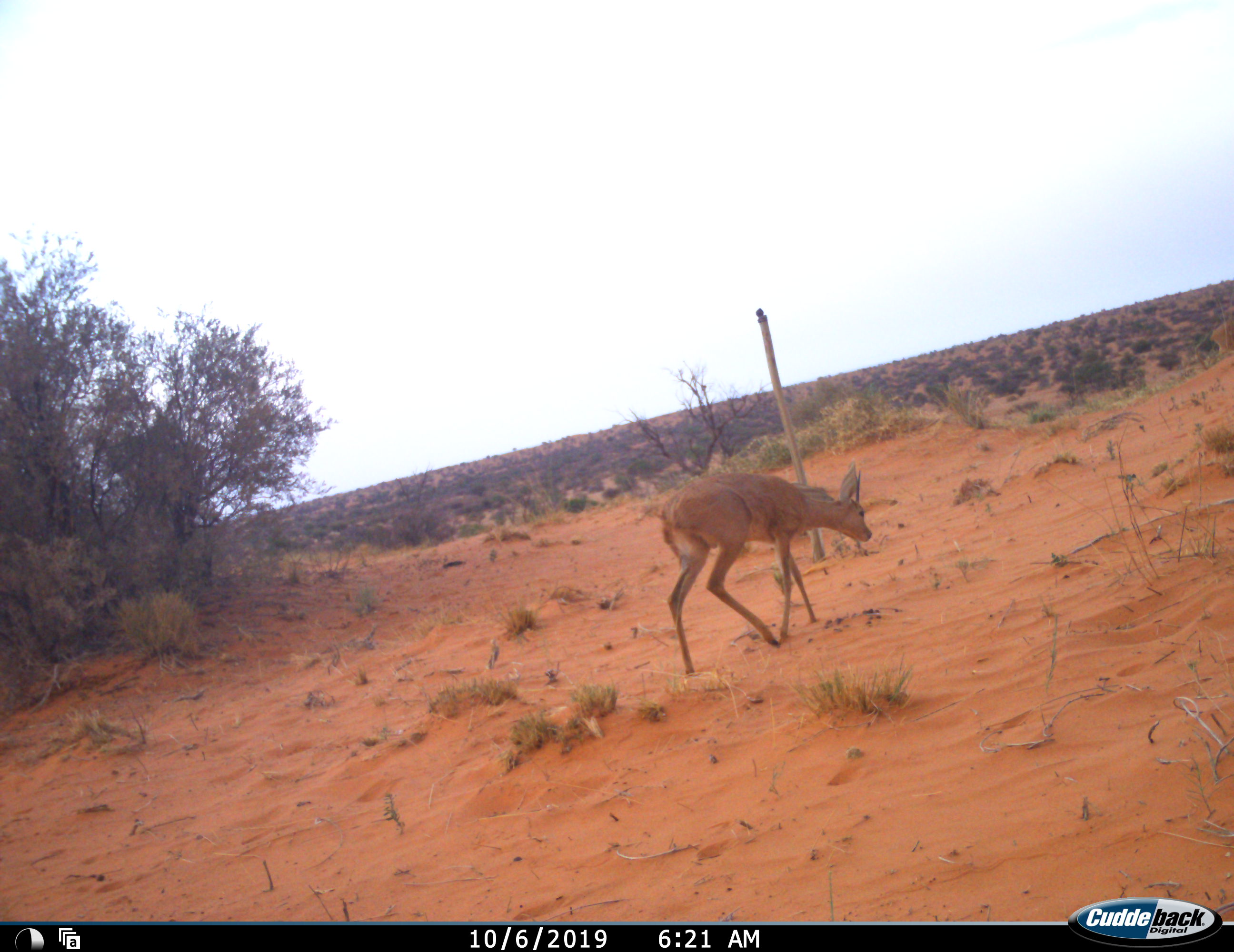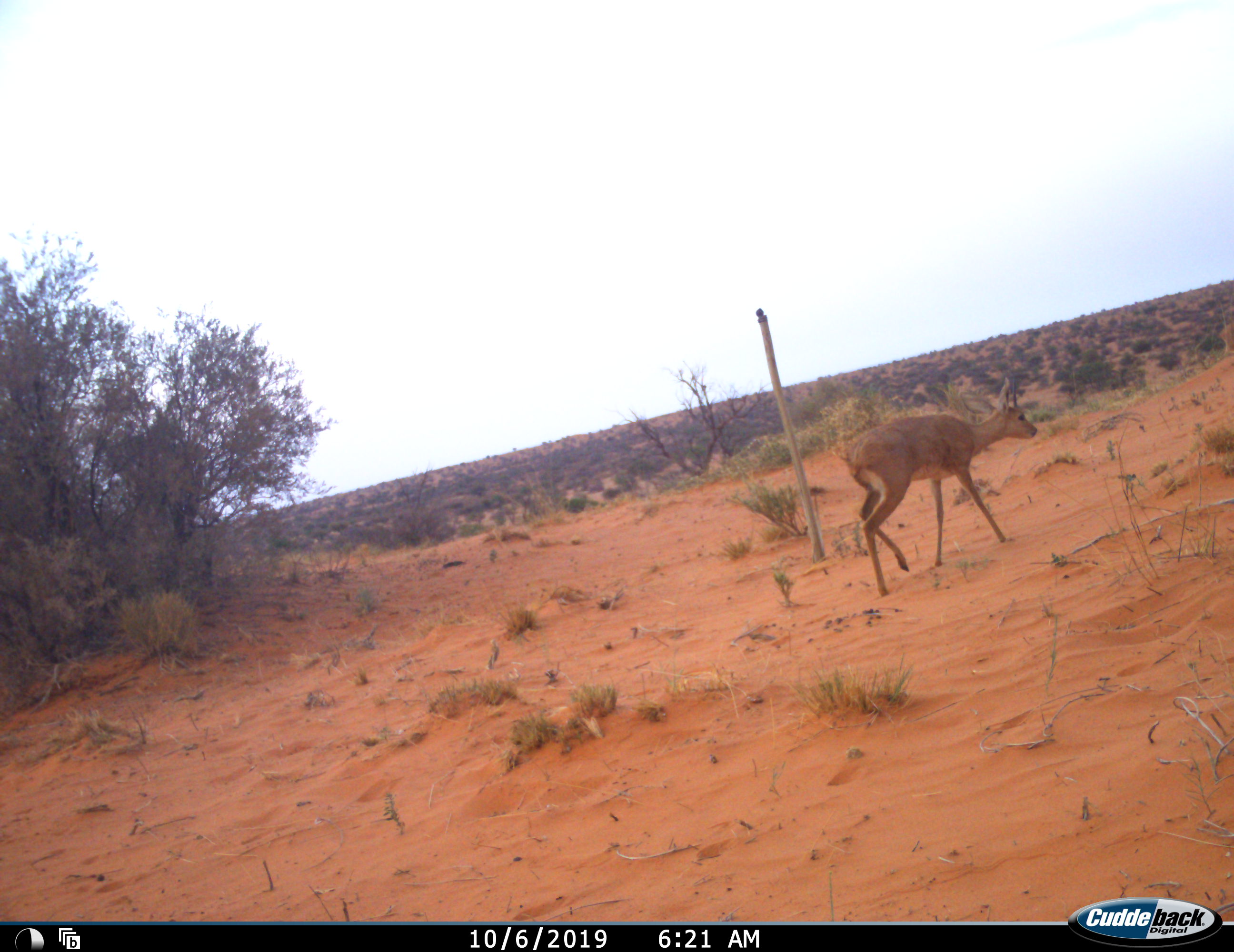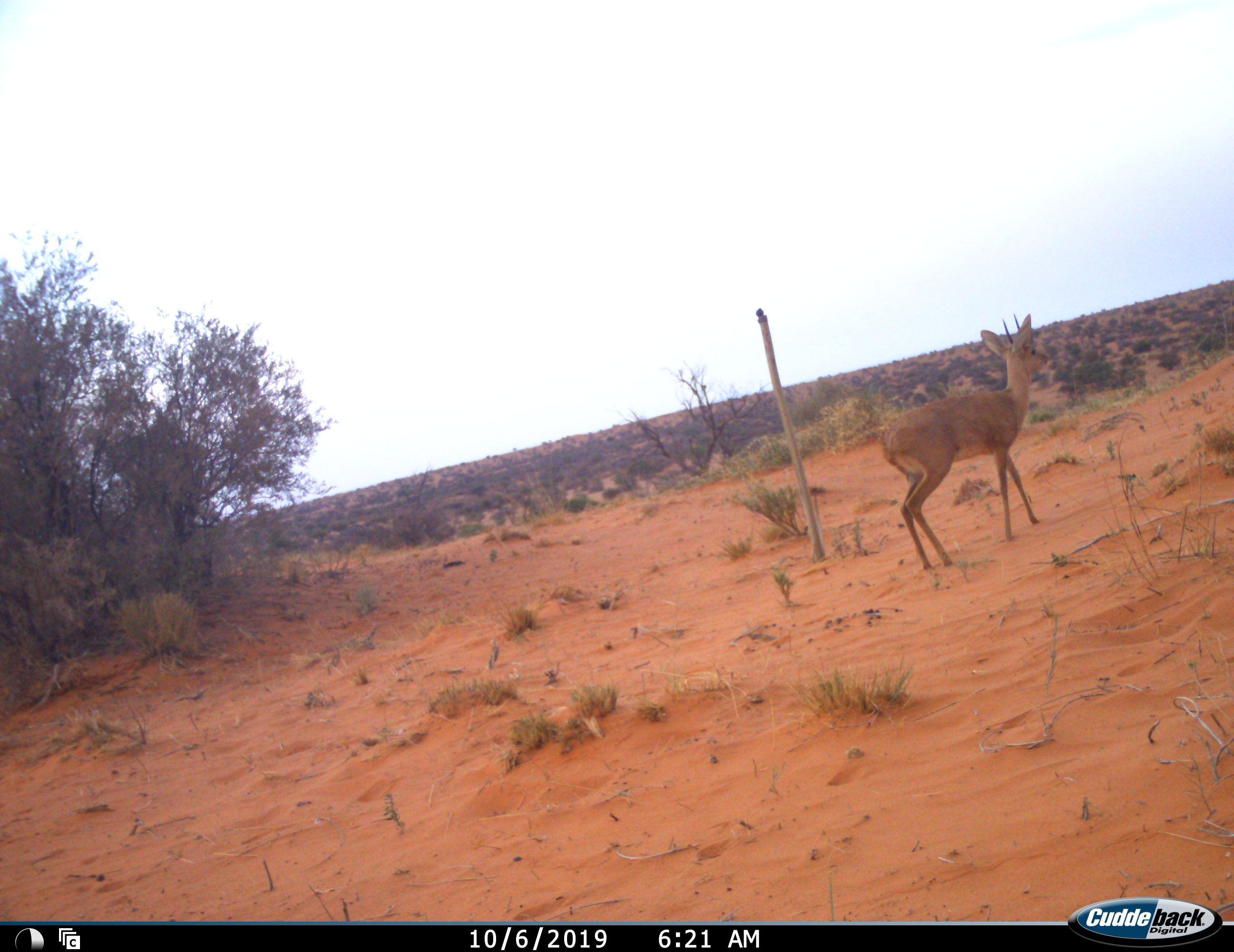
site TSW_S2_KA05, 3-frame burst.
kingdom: Animalia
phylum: Chordata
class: Mammalia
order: Artiodactyla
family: Bovidae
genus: Raphicerus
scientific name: Raphicerus campestris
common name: steenbok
Steenbok (Raphicerus campestris), count 1. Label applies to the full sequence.